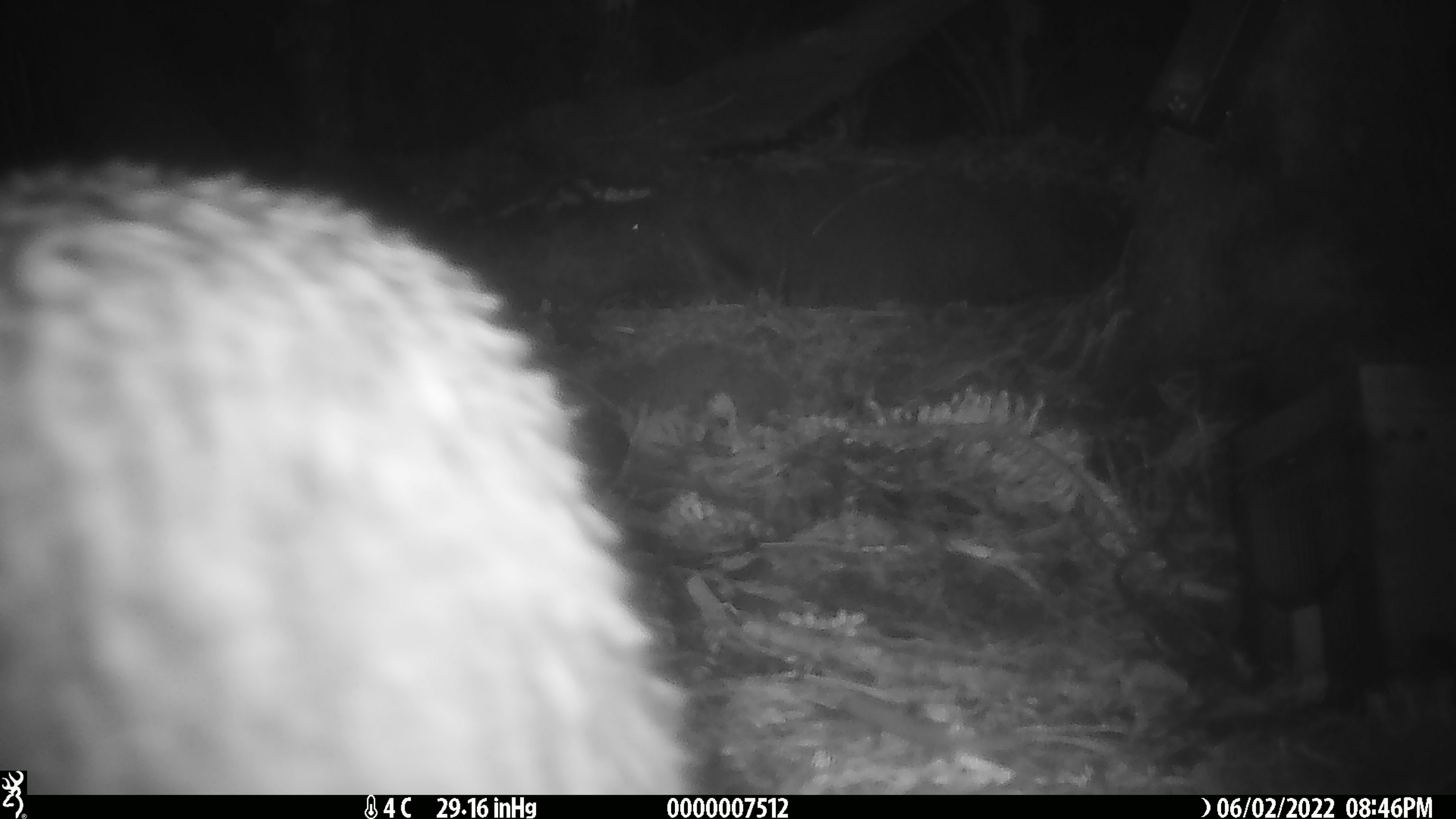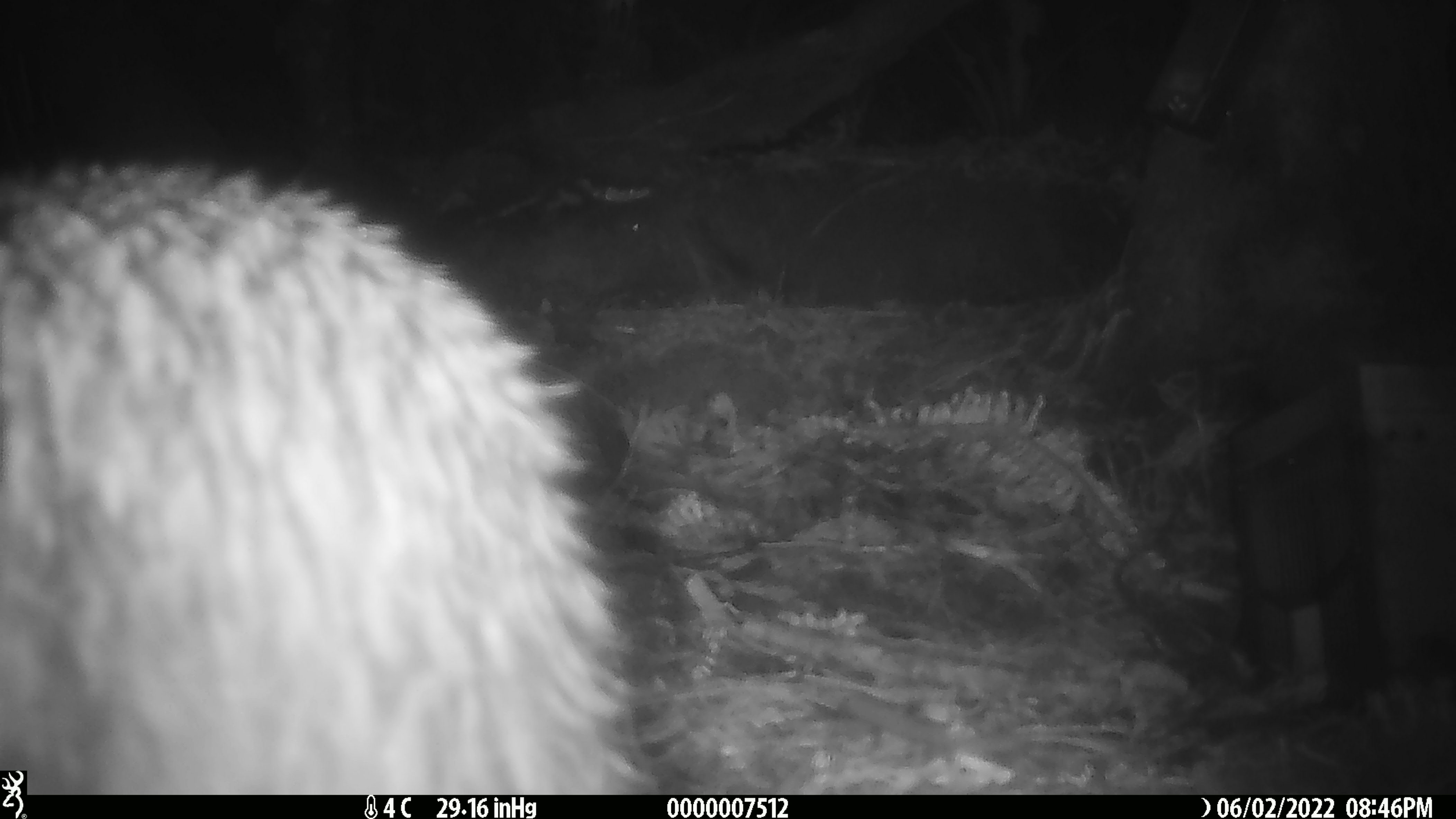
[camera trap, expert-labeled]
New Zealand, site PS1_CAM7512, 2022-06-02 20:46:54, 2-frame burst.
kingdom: Animalia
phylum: Chordata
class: Aves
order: Apterygiformes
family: Apterygidae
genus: Apteryx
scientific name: Apteryx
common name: kiwi